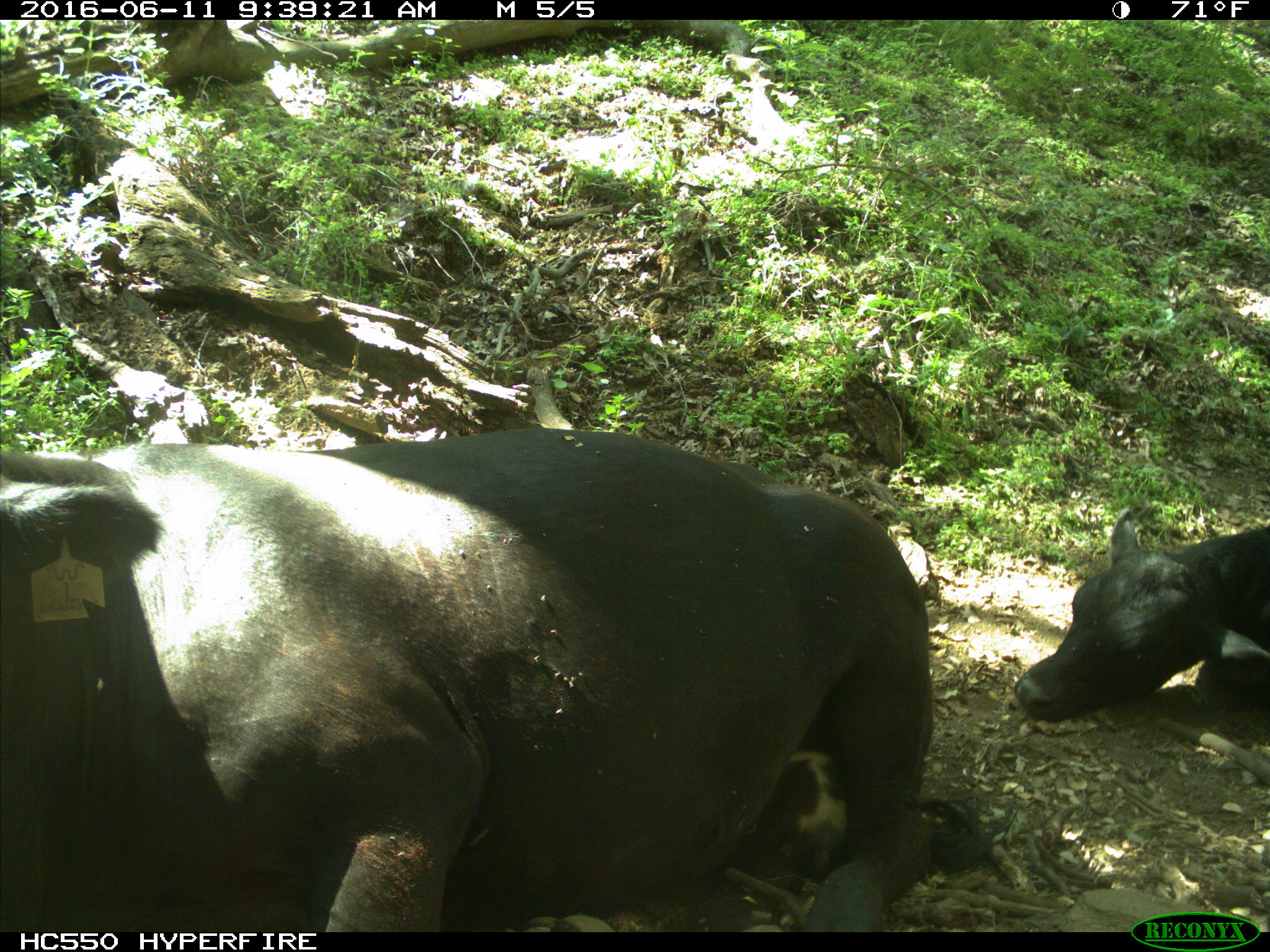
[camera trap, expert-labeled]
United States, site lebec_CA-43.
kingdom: Animalia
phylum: Chordata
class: Mammalia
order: Artiodactyla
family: Bovidae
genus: Bos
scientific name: Bos taurus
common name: domestic cow